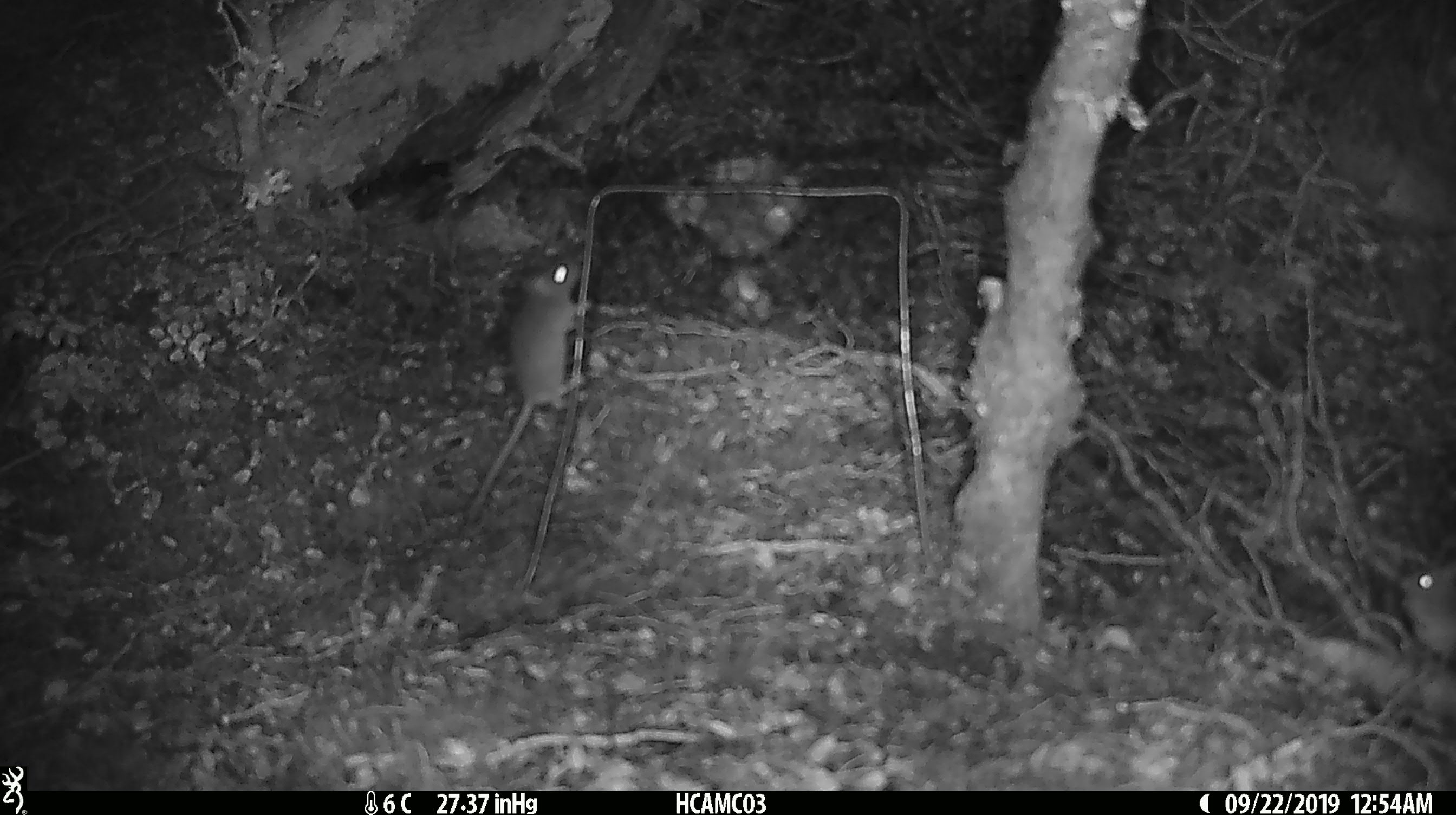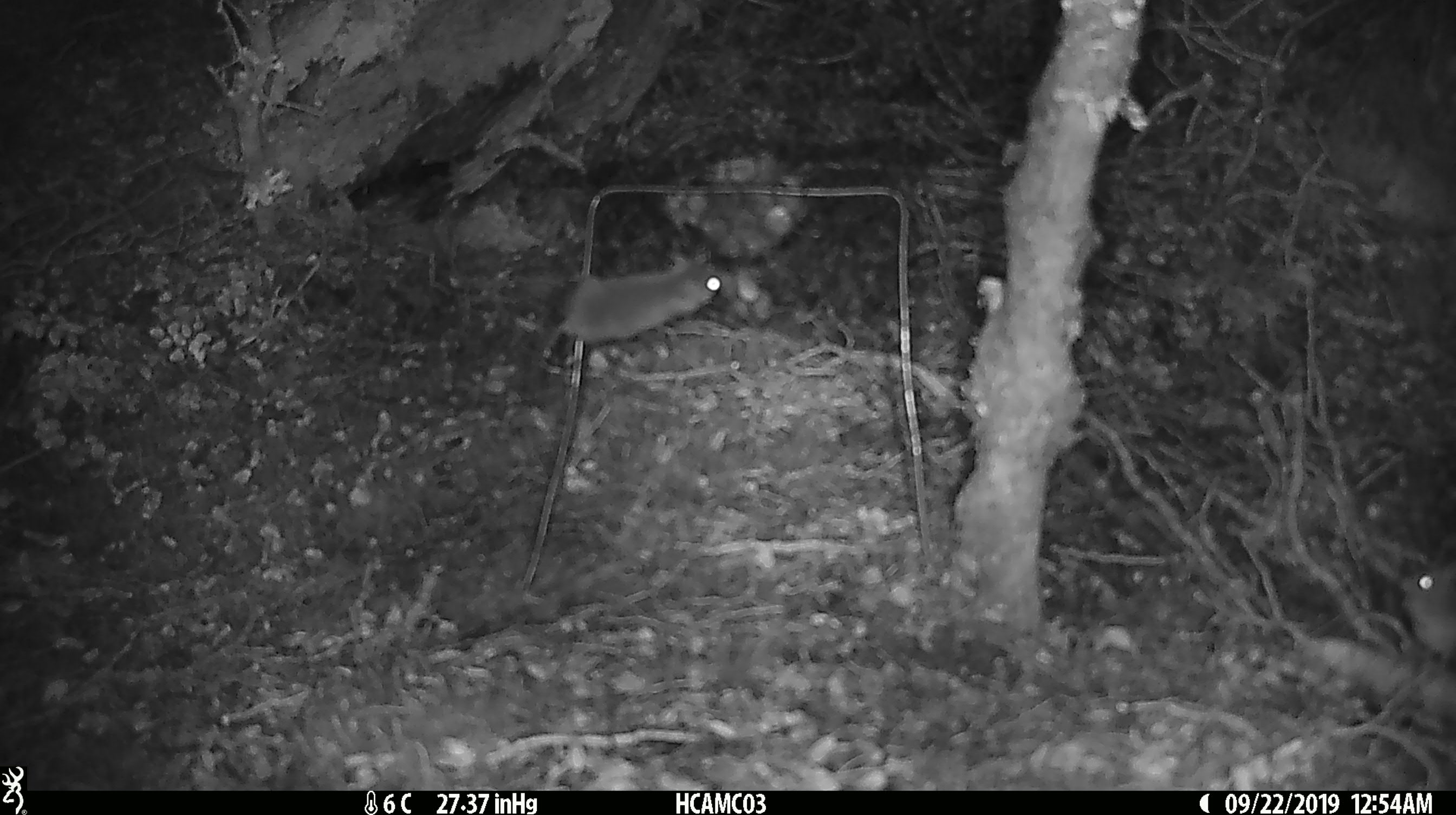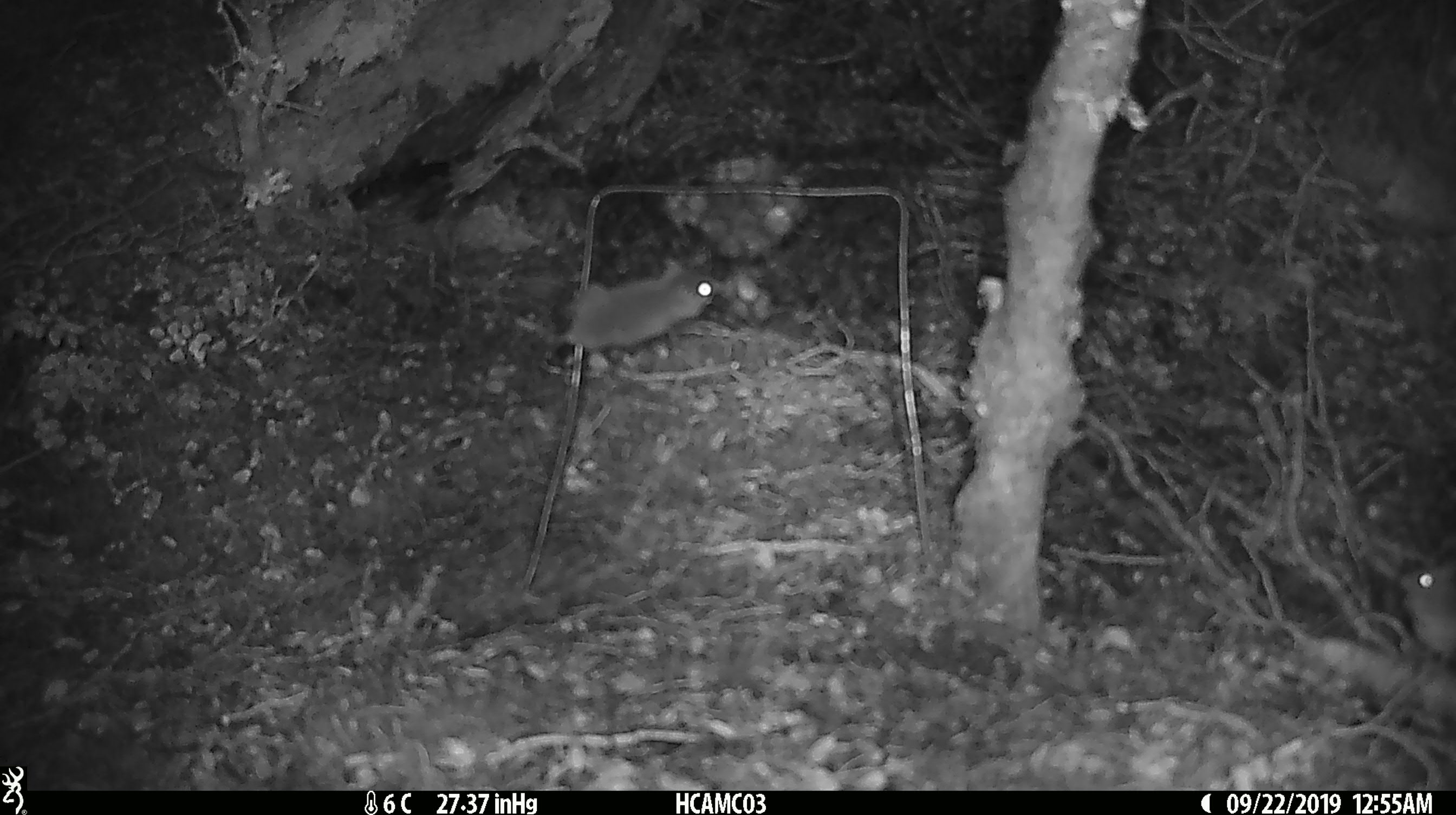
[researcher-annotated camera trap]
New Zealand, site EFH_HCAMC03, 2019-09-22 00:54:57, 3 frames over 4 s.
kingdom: Animalia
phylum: Chordata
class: Mammalia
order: Rodentia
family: Muridae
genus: Mus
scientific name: Mus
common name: mouse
Mouse (Mus).